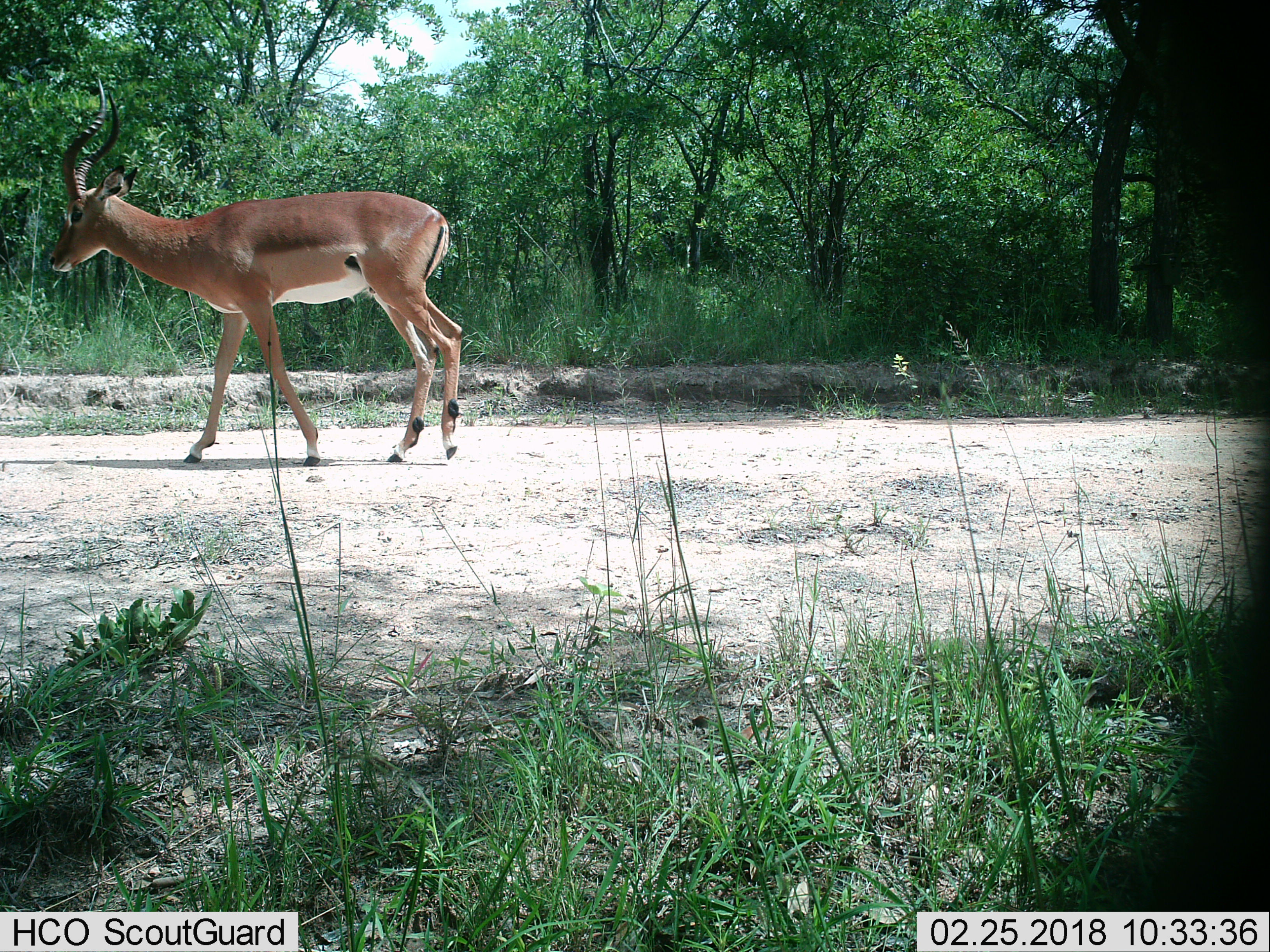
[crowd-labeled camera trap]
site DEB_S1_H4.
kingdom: Animalia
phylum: Chordata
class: Mammalia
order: Artiodactyla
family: Bovidae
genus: Aepyceros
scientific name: Aepyceros melampus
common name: impala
Impala (Aepyceros melampus), count 1. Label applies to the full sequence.